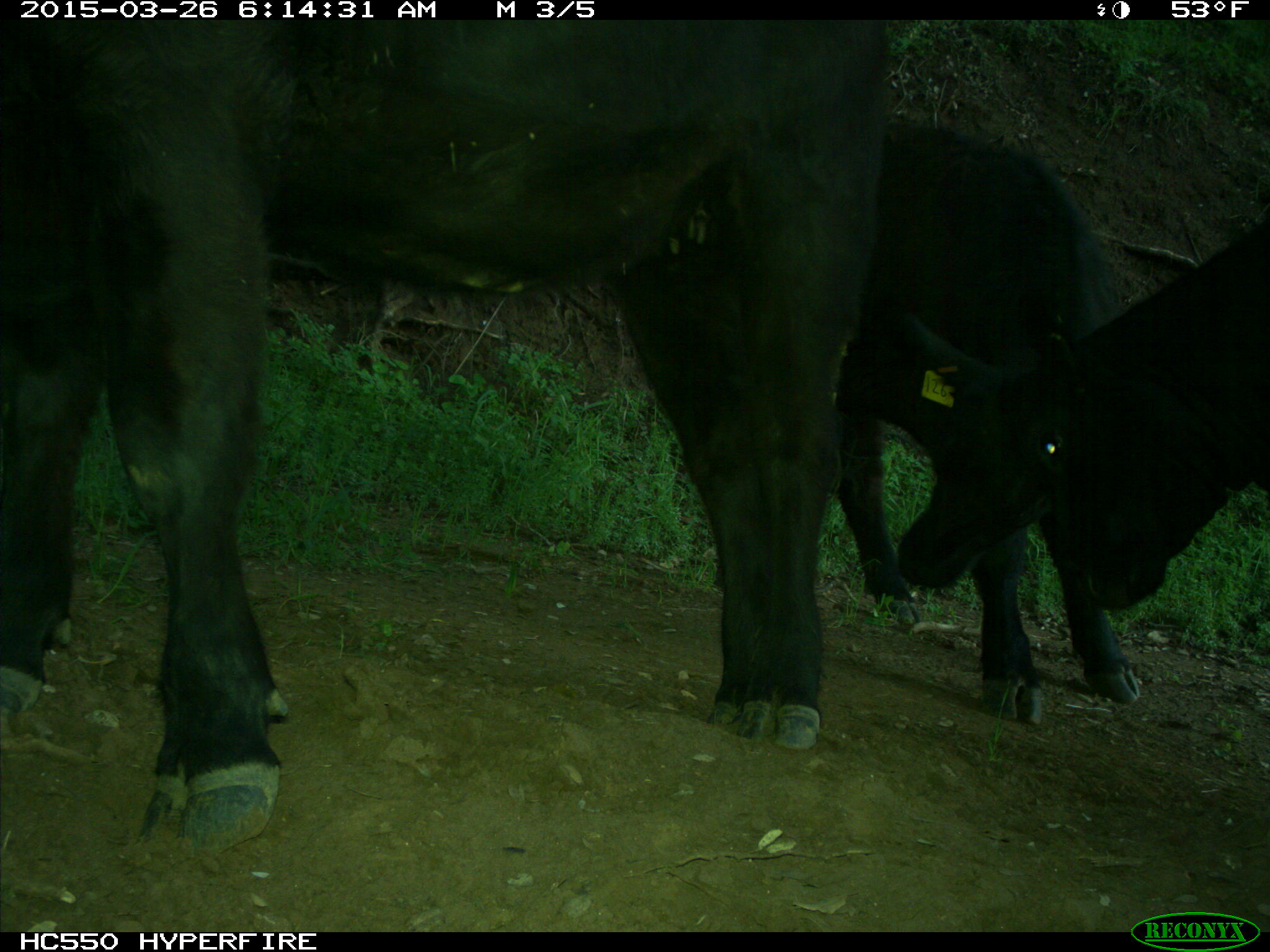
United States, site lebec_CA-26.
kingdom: Animalia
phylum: Chordata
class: Mammalia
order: Artiodactyla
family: Bovidae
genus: Bos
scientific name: Bos taurus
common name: domestic cow